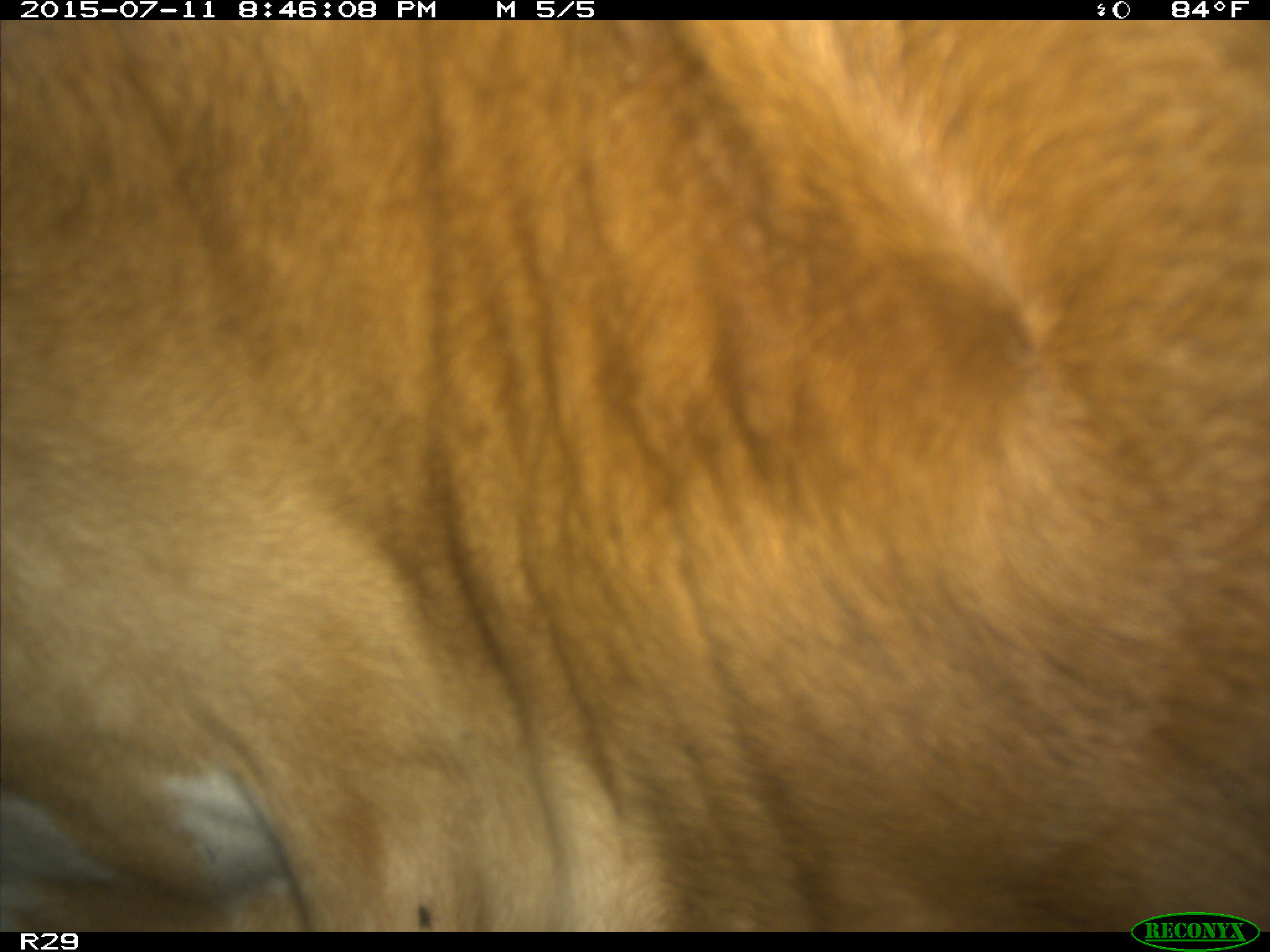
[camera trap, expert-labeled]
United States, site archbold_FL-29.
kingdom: Animalia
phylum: Chordata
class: Mammalia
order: Artiodactyla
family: Bovidae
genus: Bos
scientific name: Bos taurus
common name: domestic cow